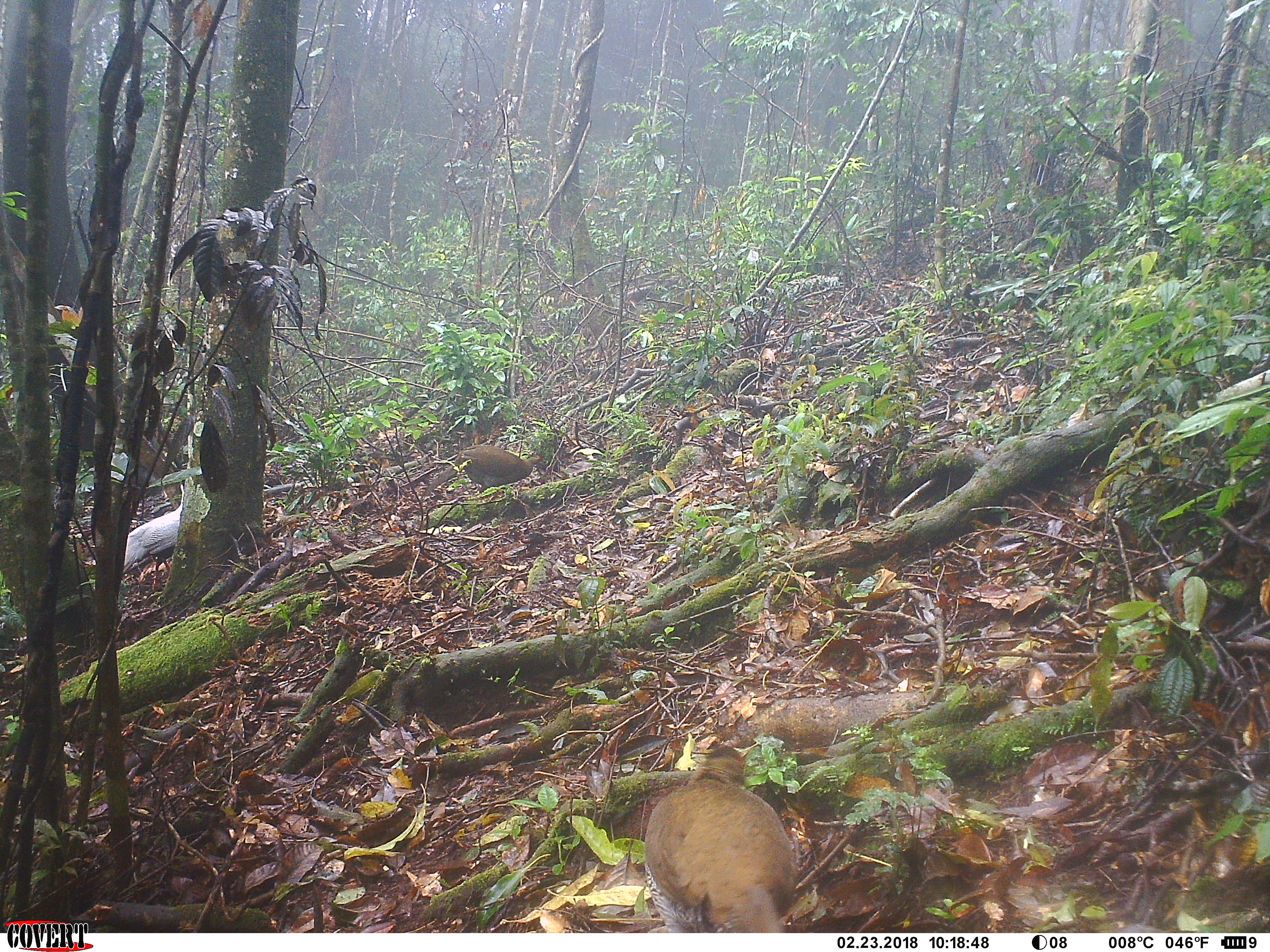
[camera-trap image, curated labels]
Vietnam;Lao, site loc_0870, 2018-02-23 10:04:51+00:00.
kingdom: Animalia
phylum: Chordata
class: Aves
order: Galliformes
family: Phasianidae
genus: Lophura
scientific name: Lophura nycthemera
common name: silver pheasant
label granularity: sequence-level